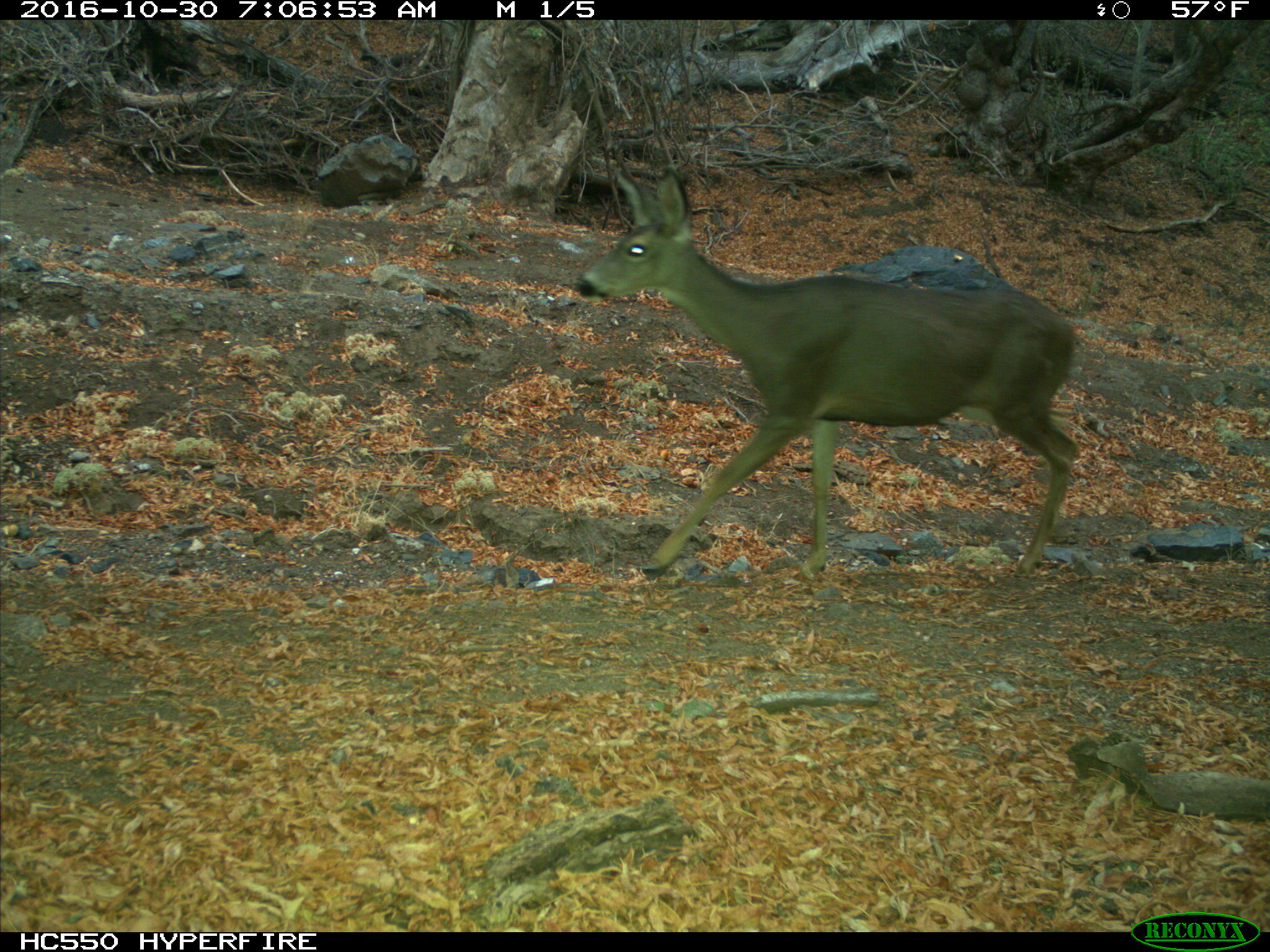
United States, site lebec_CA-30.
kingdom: Animalia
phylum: Chordata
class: Mammalia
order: Artiodactyla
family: Cervidae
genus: Odocoileus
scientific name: Odocoileus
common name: deer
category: unidentified deer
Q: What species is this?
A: Unidentified deer (deer) (Odocoileus).